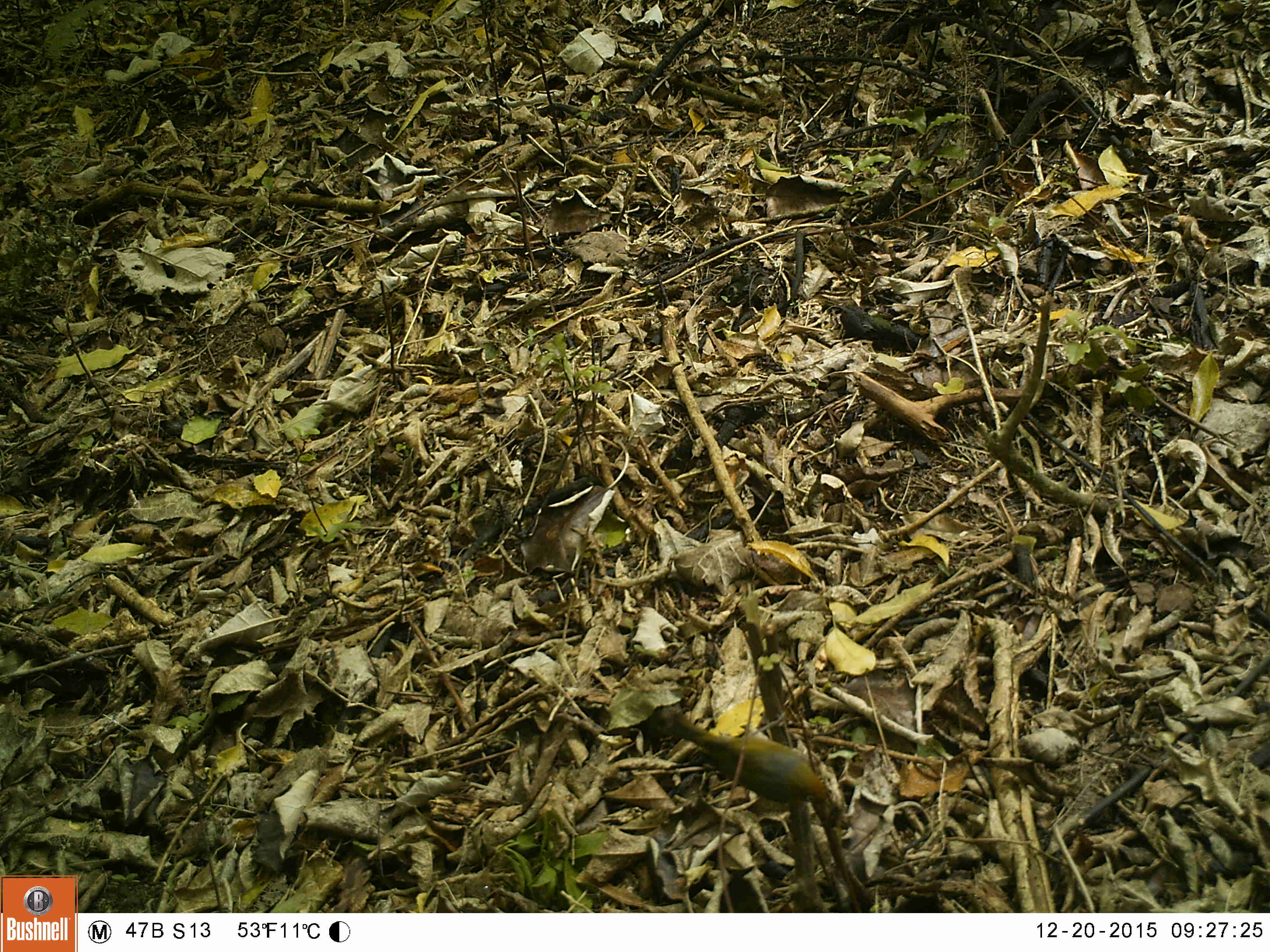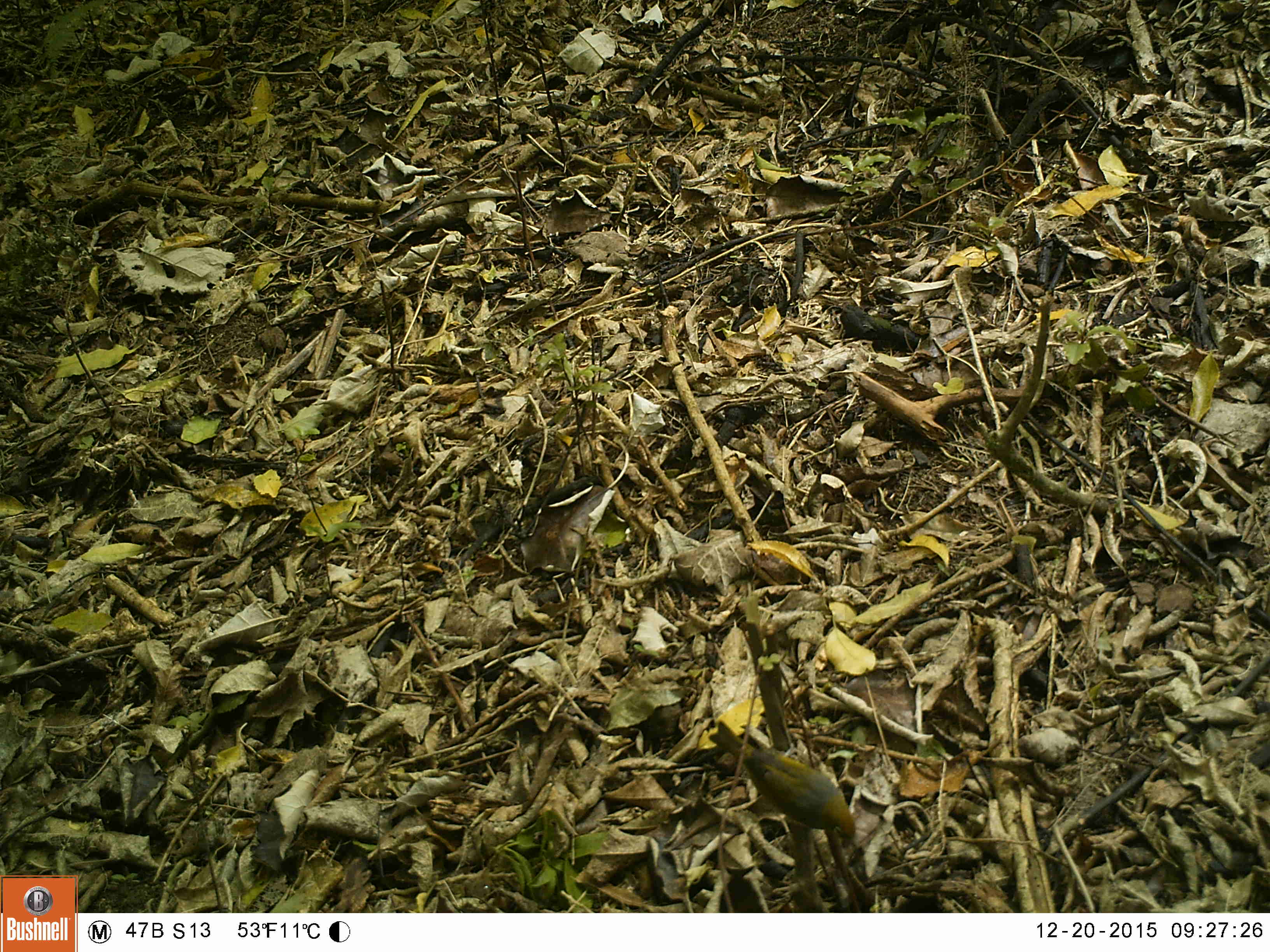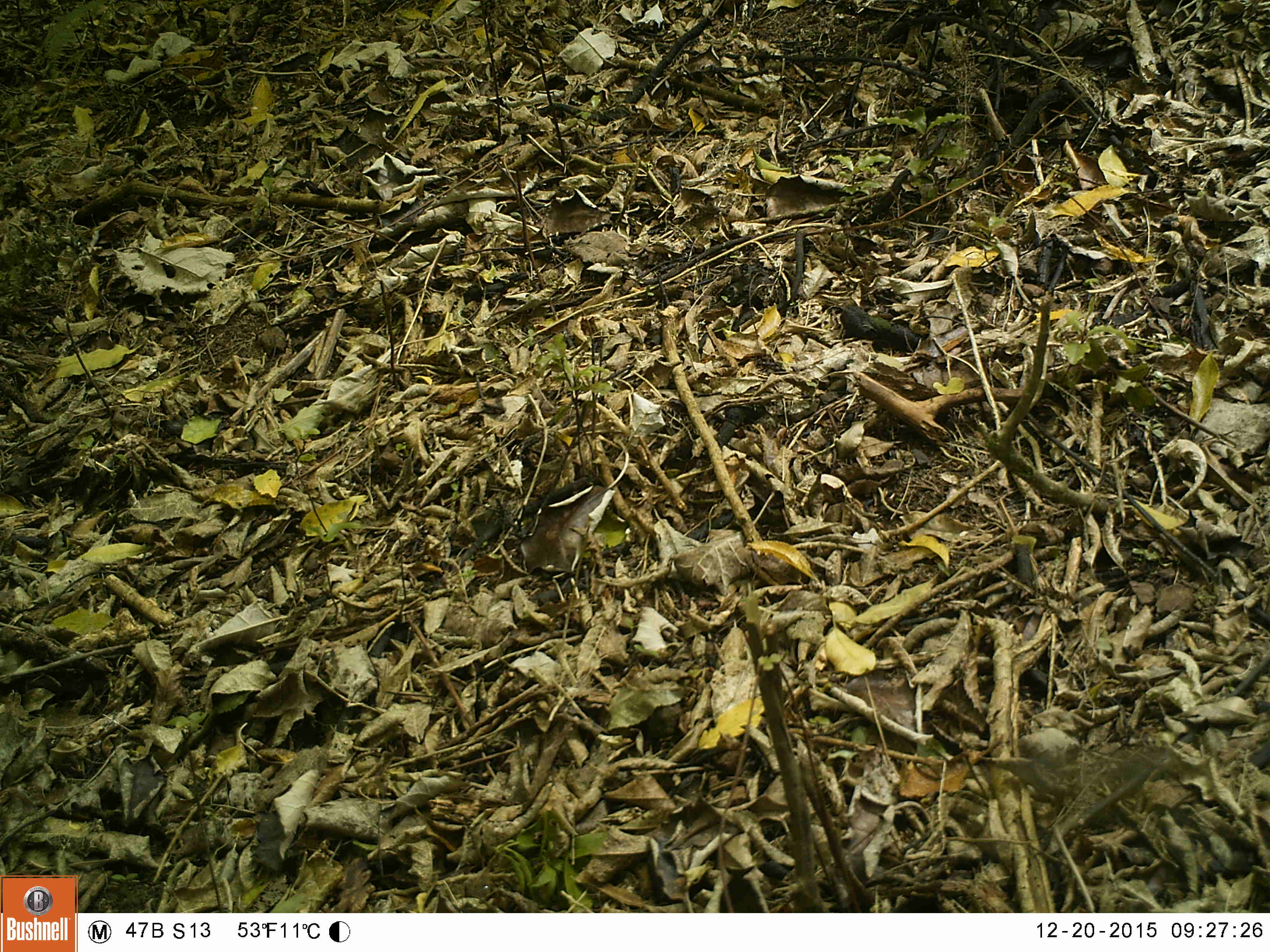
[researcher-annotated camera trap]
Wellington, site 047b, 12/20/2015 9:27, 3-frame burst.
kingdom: Animalia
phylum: Chordata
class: Aves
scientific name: Aves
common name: bird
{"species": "bird (Aves)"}